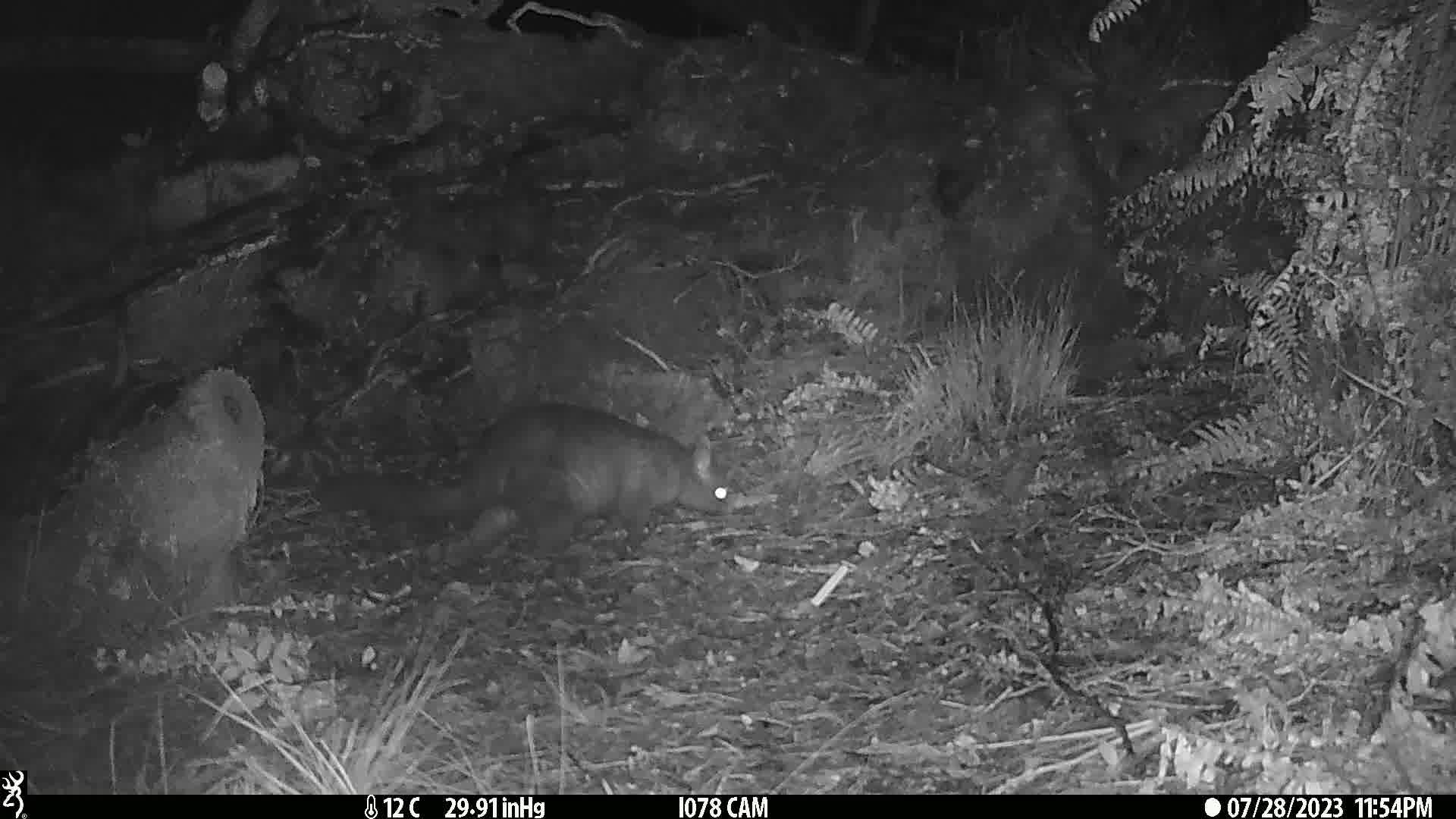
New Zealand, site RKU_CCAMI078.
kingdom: Animalia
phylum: Chordata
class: Mammalia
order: Diprotodontia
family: Phalangeridae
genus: Trichosurus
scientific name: Trichosurus vulpecula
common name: common brushtail possum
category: possum